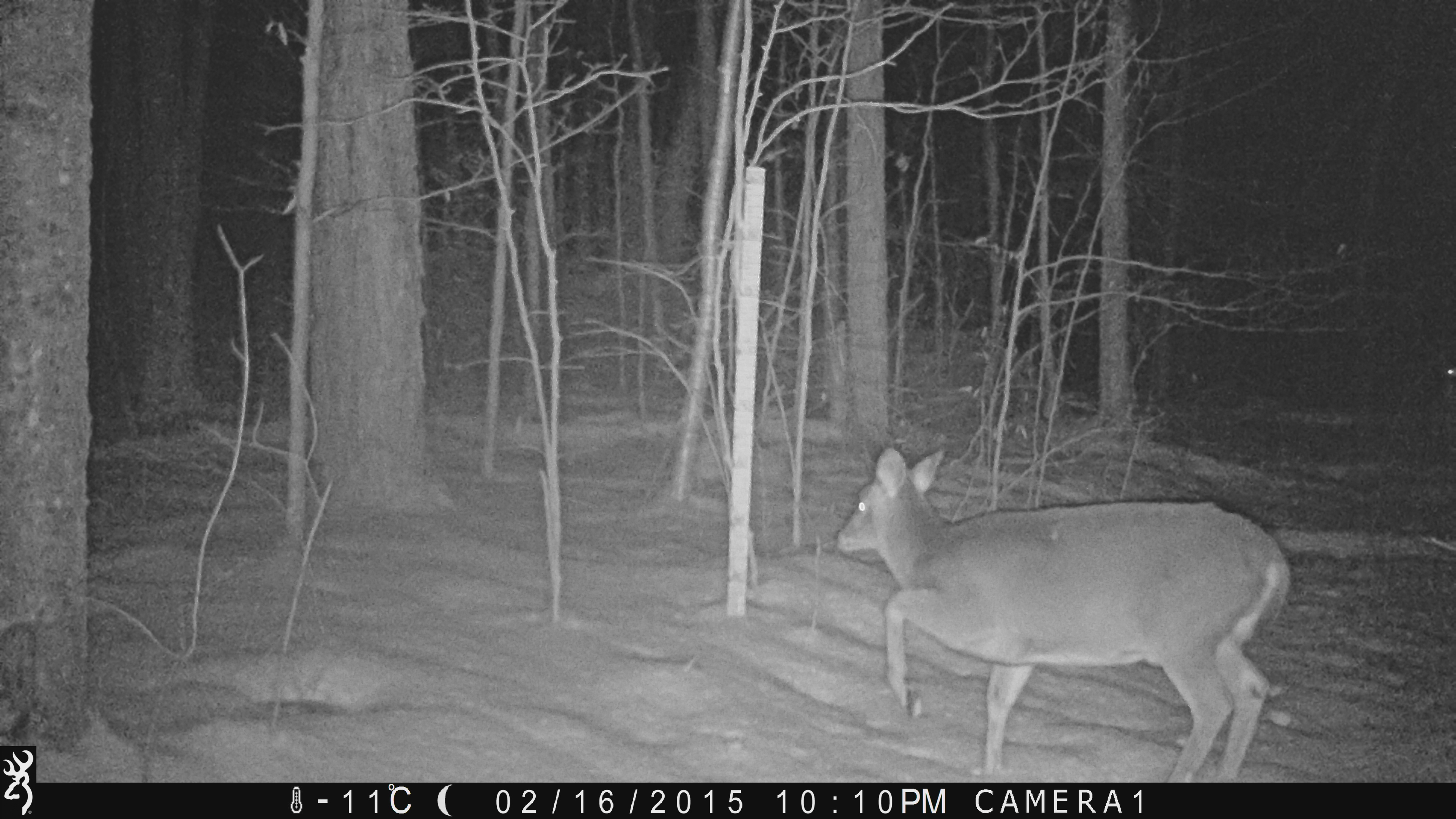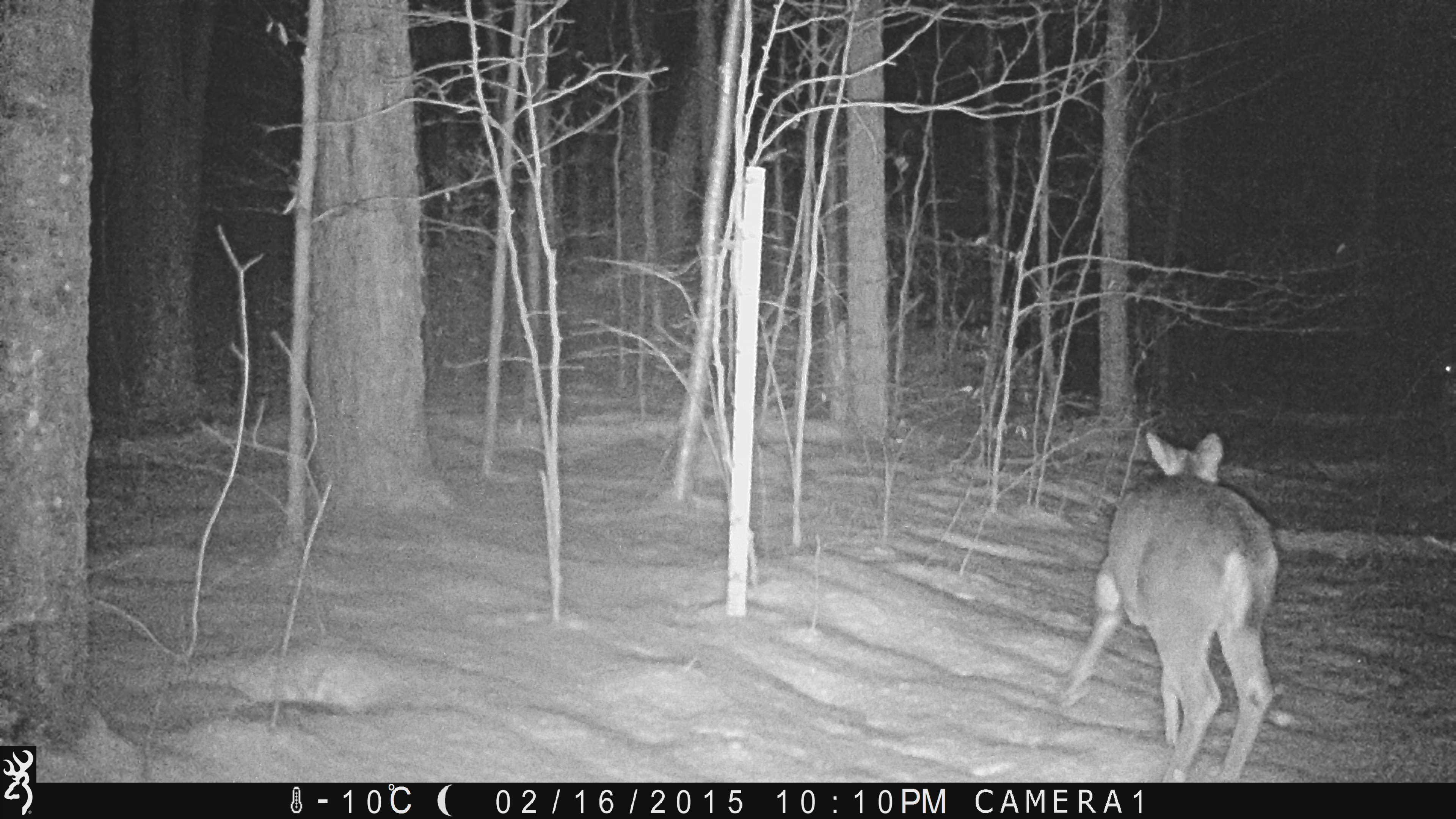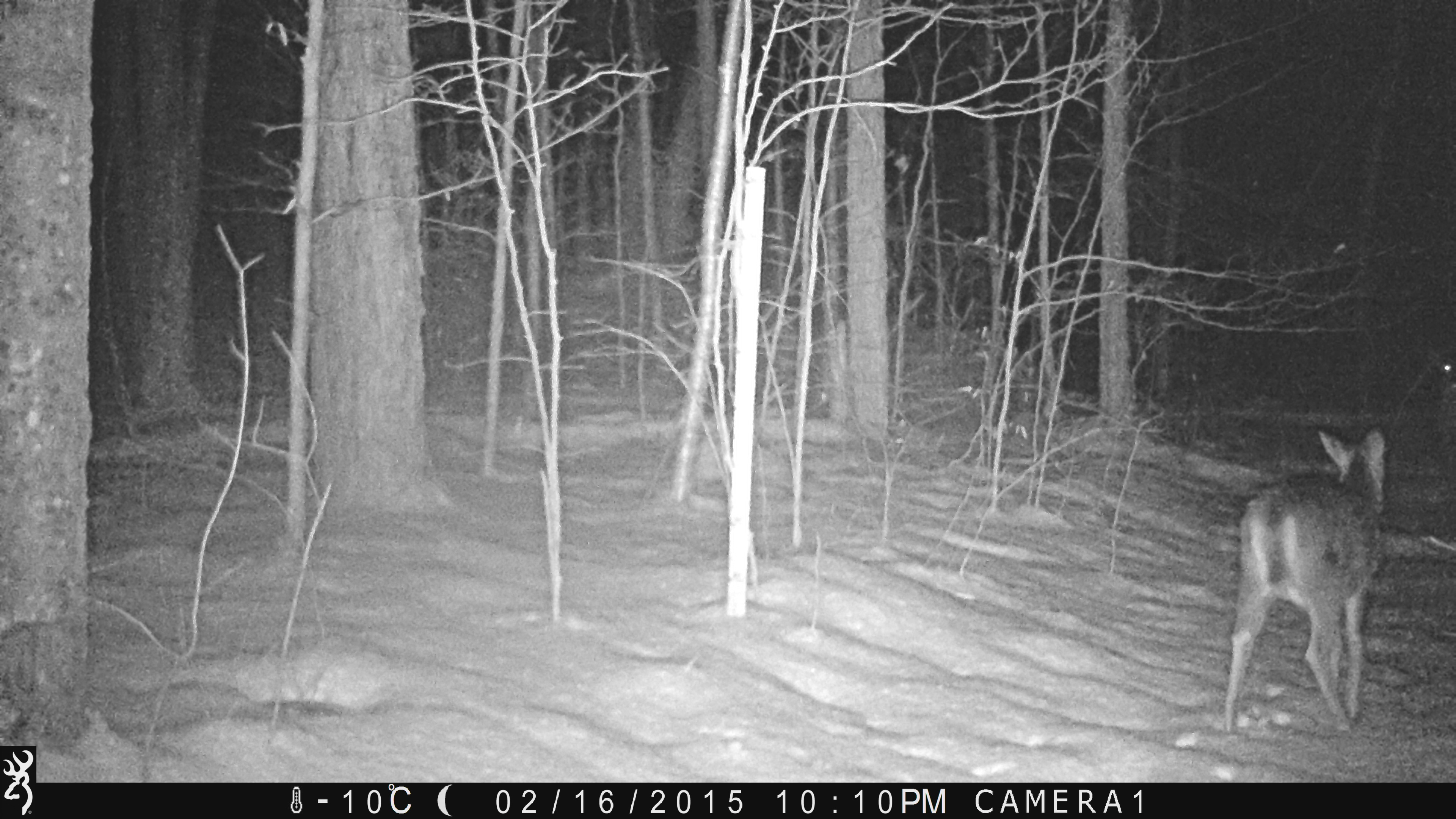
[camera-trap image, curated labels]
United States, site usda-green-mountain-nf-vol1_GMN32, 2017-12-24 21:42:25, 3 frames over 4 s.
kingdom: Animalia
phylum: Chordata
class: Mammalia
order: Artiodactyla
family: Cervidae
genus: Odocoileus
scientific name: Odocoileus virginianus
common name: white-tailed deer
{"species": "white-tailed deer (Odocoileus virginianus)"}